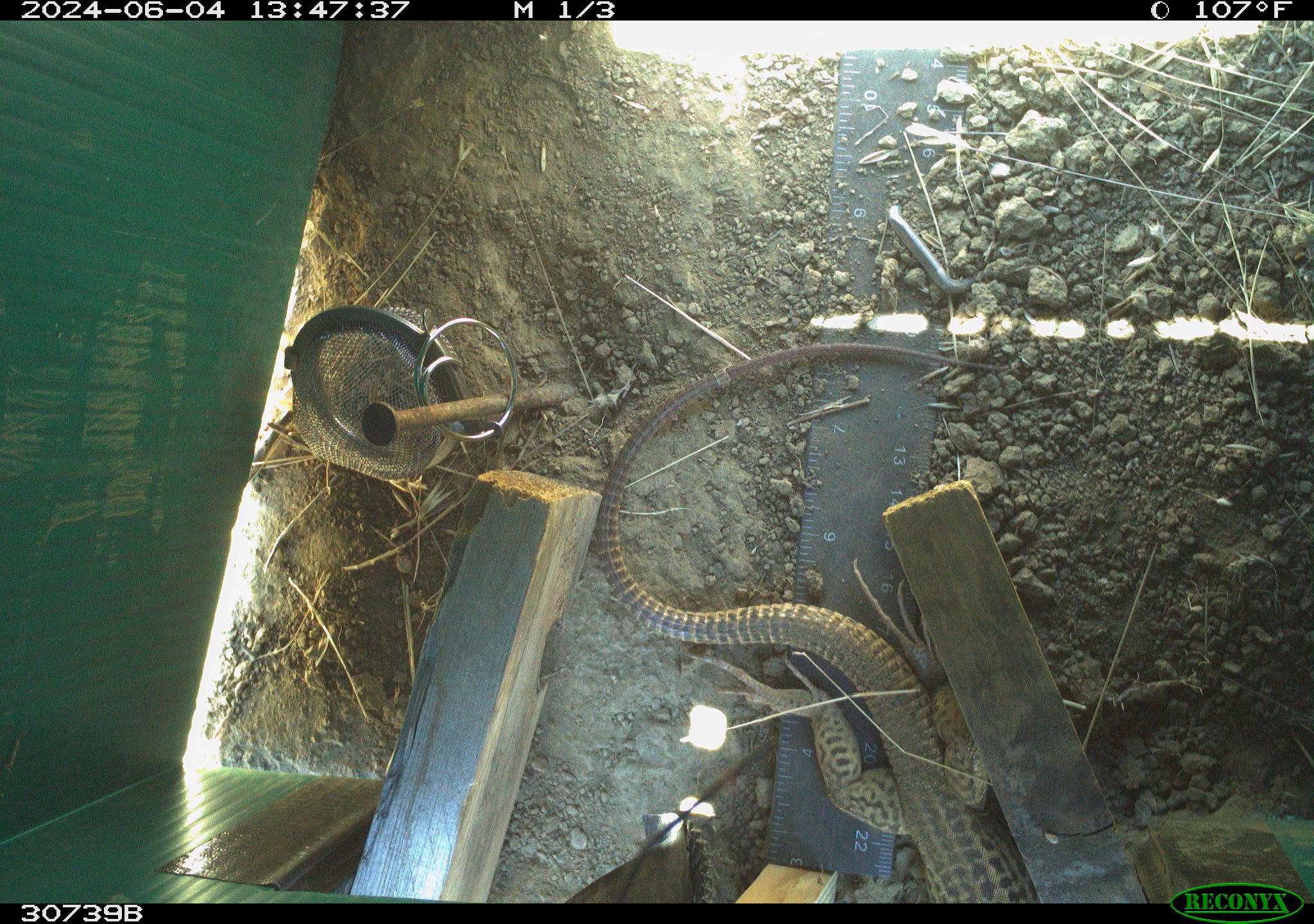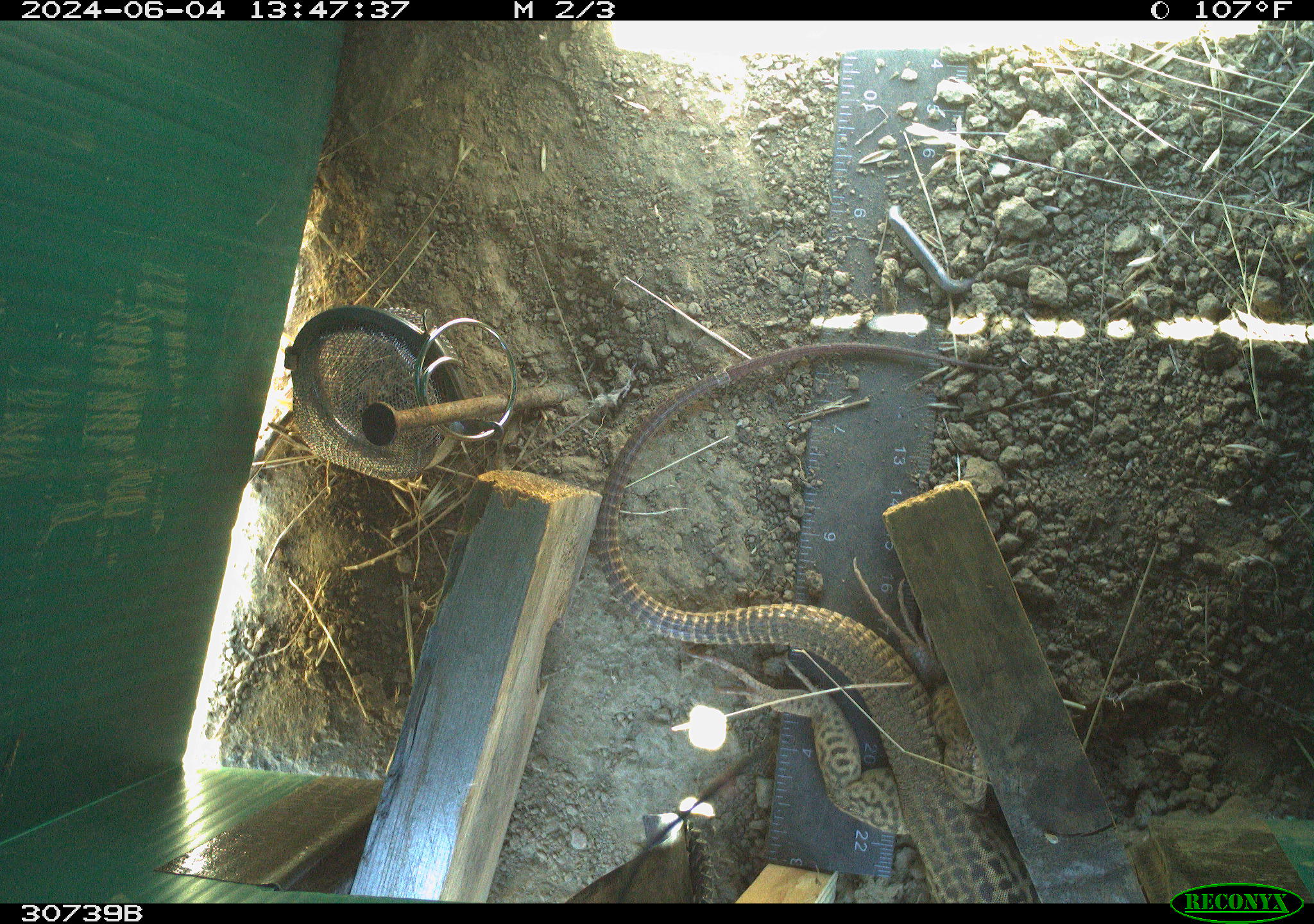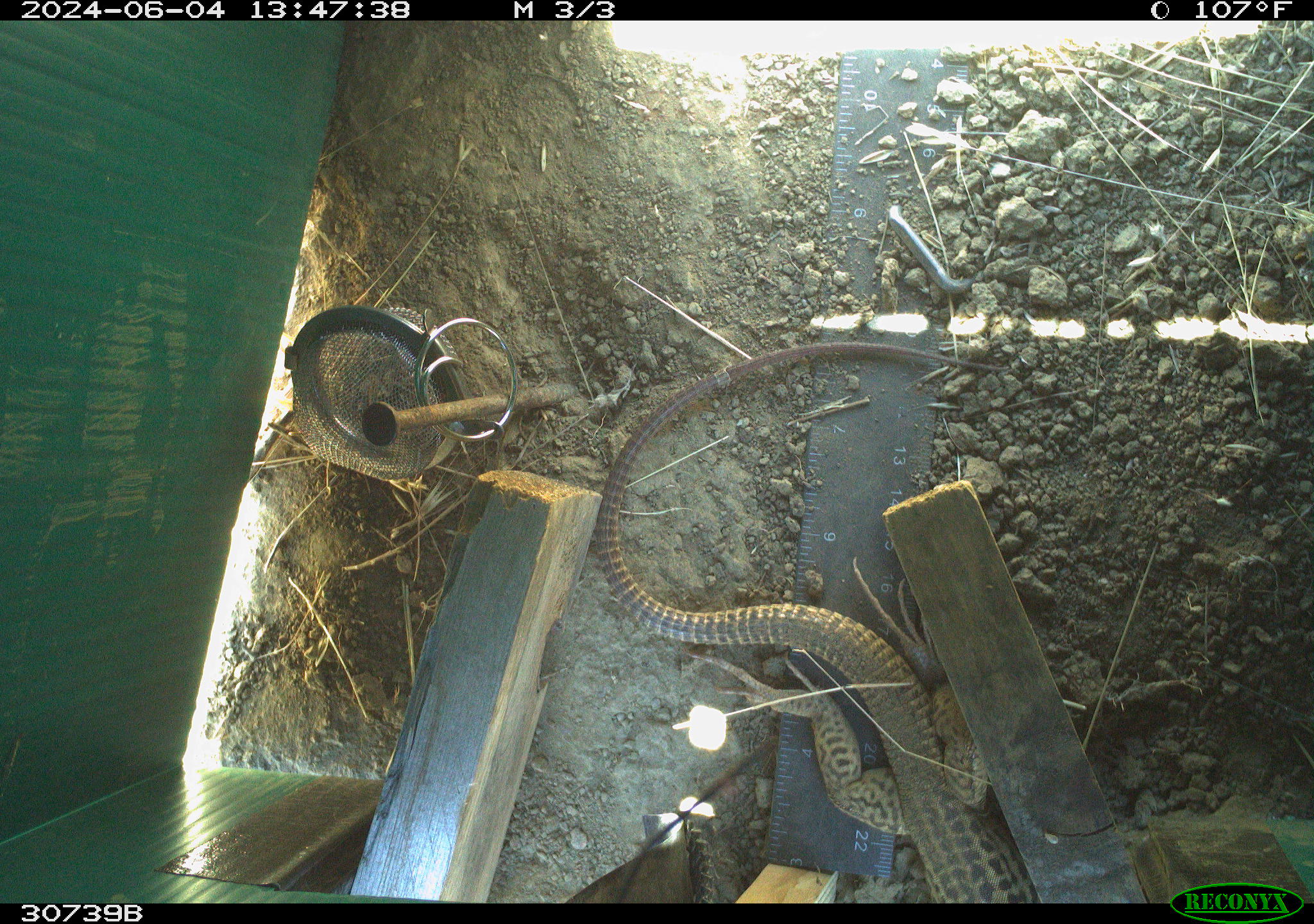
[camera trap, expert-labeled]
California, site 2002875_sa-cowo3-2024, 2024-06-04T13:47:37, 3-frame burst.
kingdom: Animalia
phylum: Chordata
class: Reptilia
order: Squamata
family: Teiidae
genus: Aspidoscelis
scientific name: Aspidoscelis tigris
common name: western whiptail